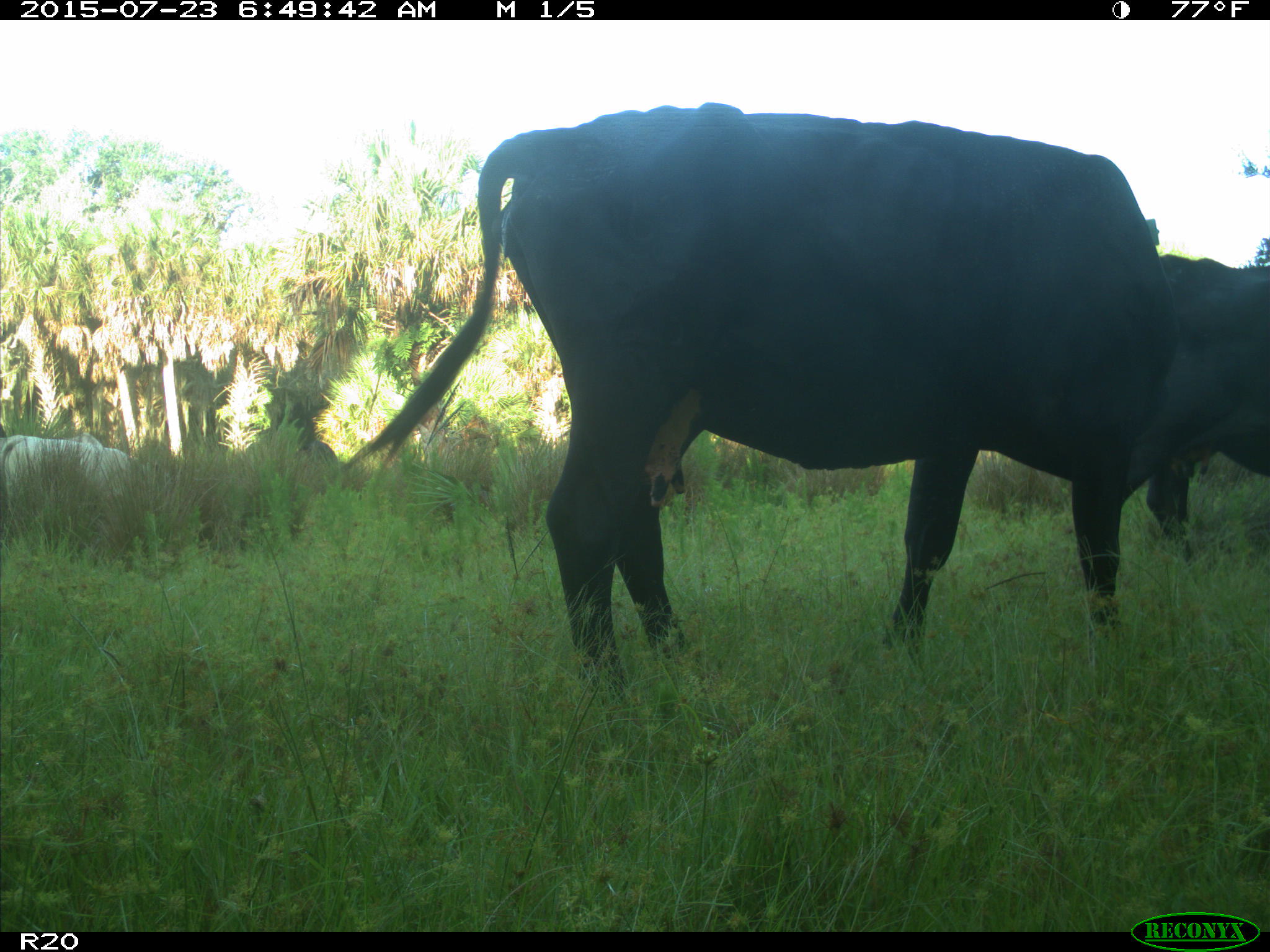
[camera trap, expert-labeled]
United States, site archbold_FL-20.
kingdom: Animalia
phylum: Chordata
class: Mammalia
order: Artiodactyla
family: Bovidae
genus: Bos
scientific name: Bos taurus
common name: domestic cow